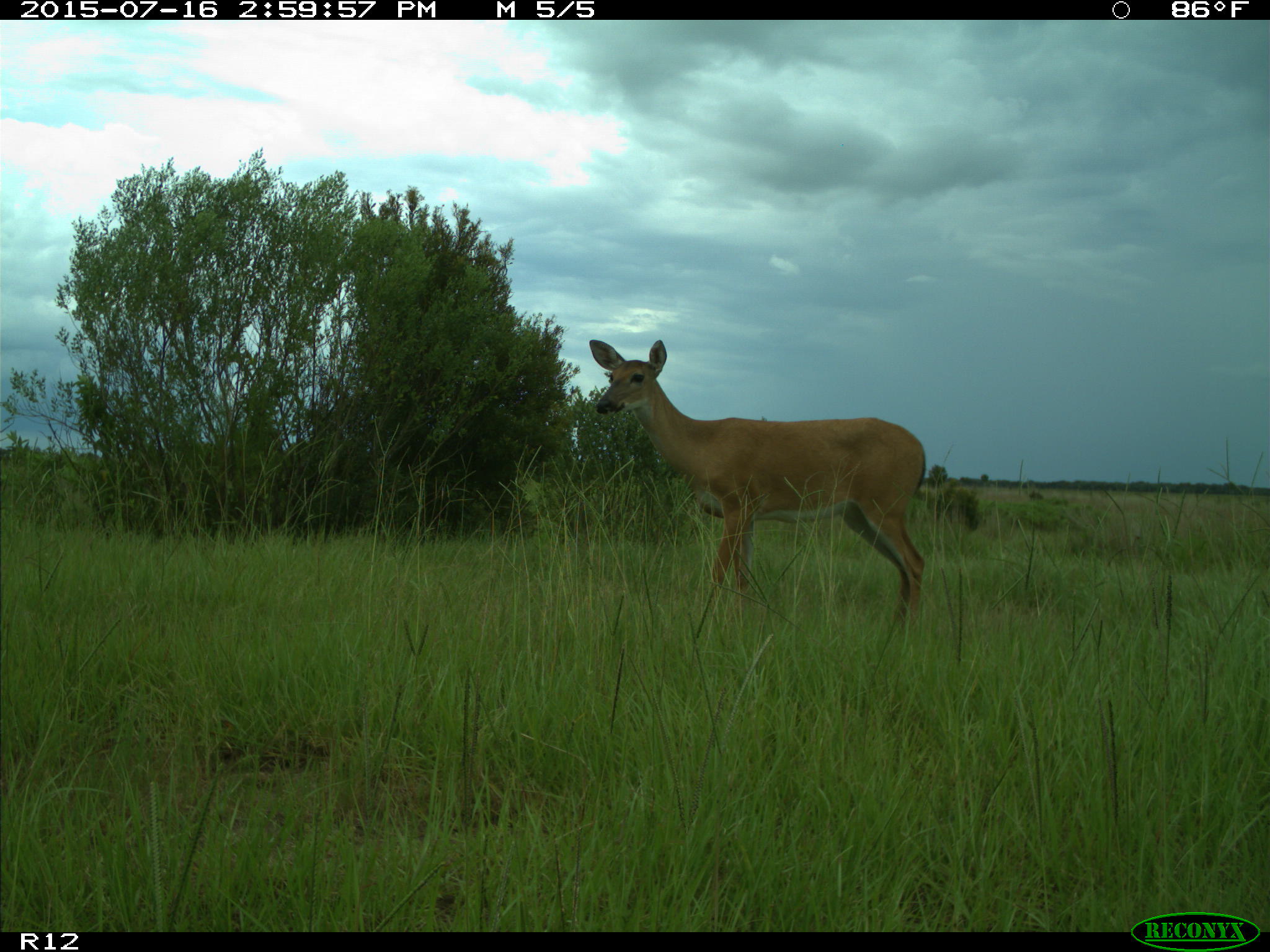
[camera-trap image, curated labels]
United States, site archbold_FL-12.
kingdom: Animalia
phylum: Chordata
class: Mammalia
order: Artiodactyla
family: Cervidae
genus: Odocoileus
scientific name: Odocoileus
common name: deer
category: unidentified deer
Unidentified deer (deer) (Odocoileus).